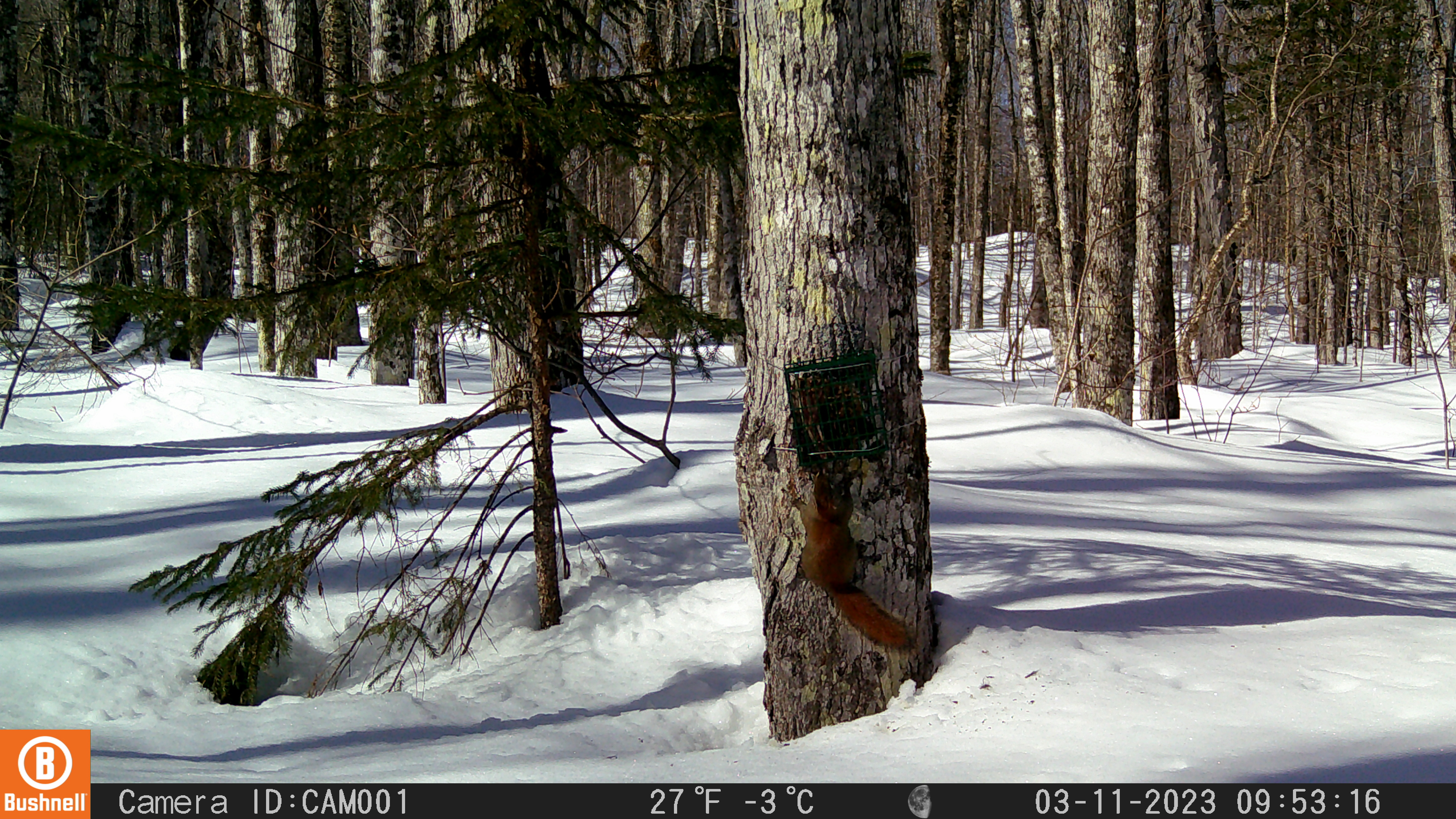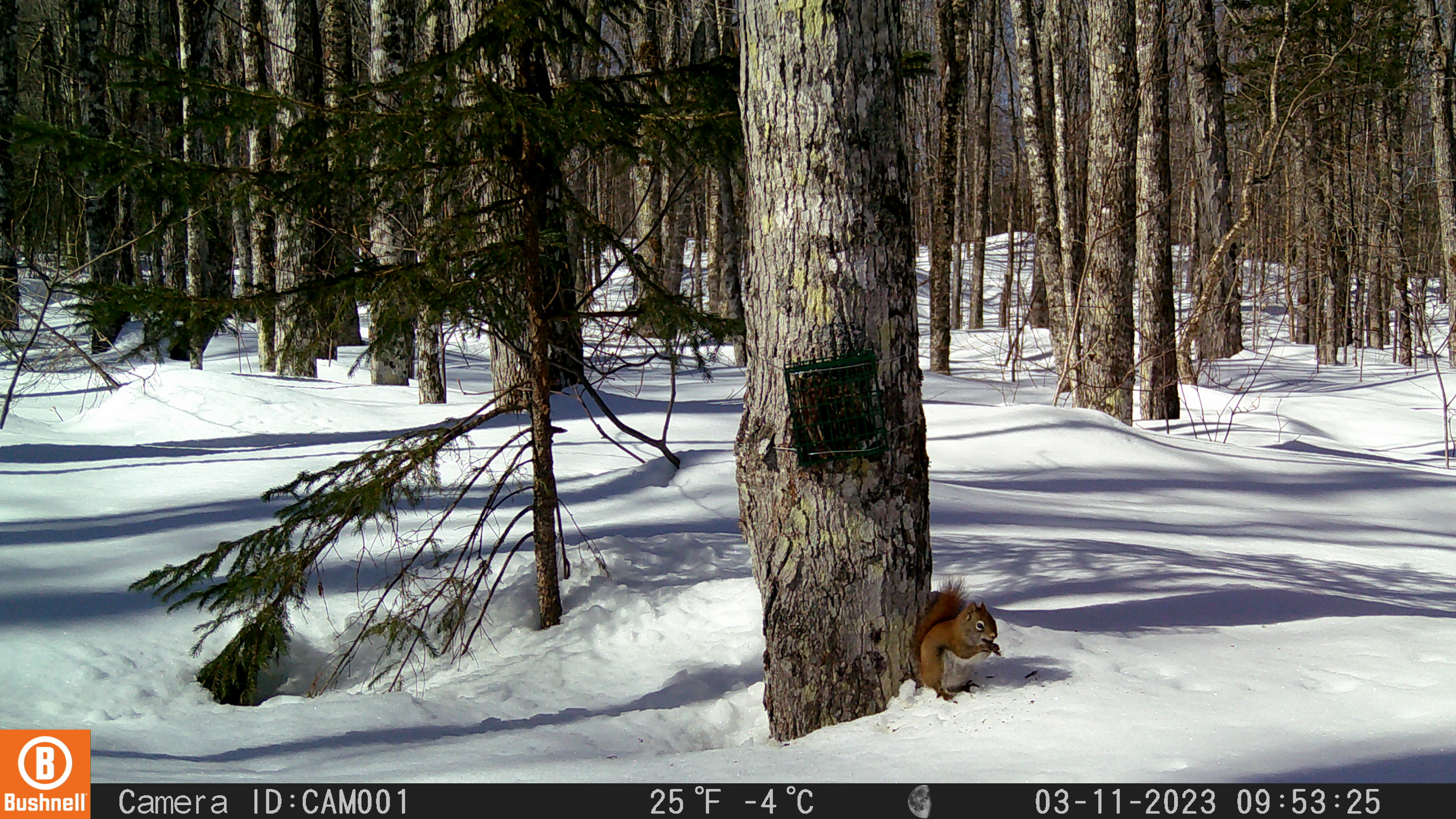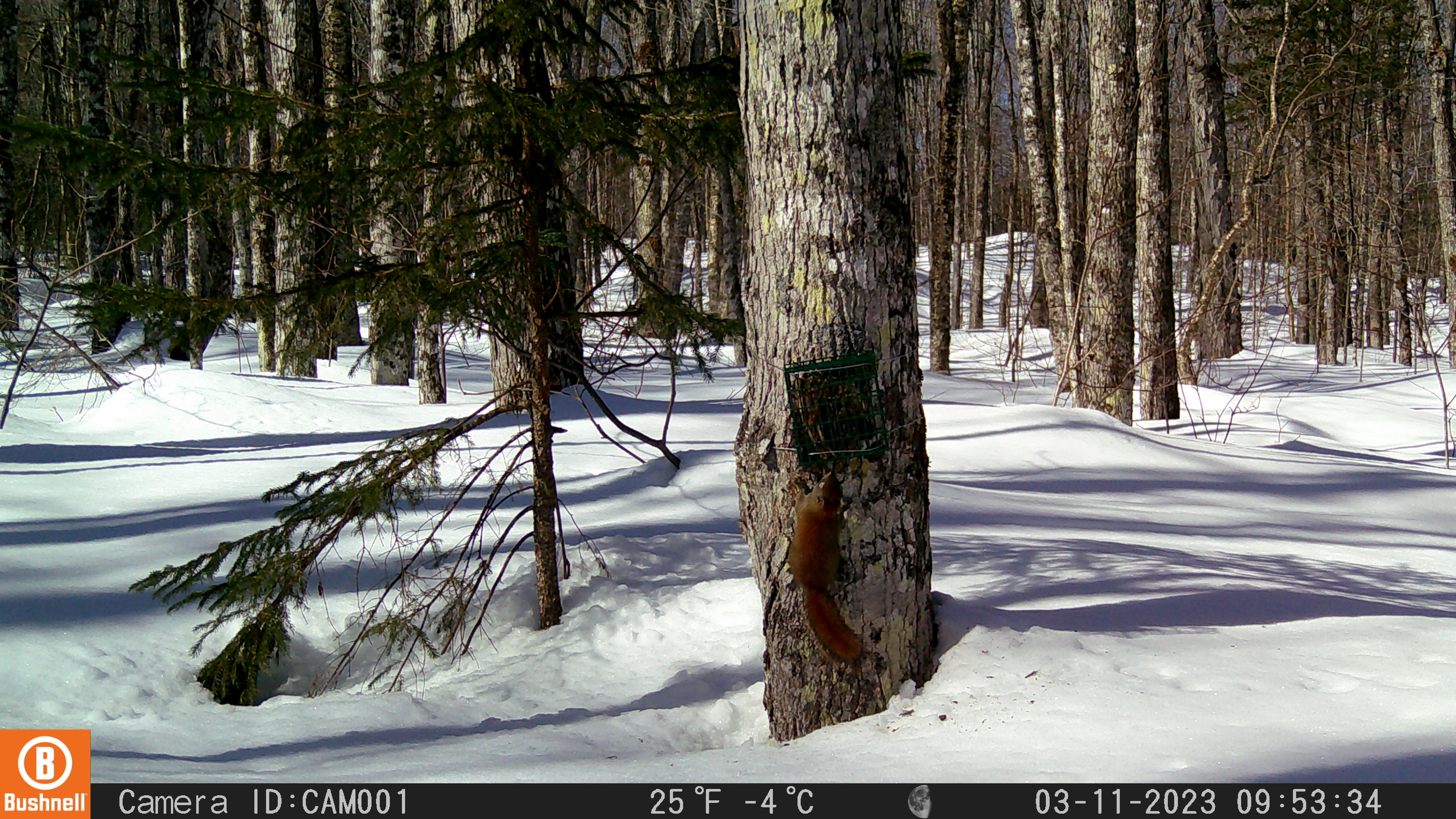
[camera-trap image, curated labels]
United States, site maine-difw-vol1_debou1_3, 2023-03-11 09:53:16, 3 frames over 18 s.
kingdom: Animalia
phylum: Chordata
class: Mammalia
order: Rodentia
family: Sciuridae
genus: Tamiasciurus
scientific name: Tamiasciurus hudsonicus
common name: red squirrel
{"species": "red squirrel (Tamiasciurus hudsonicus)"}